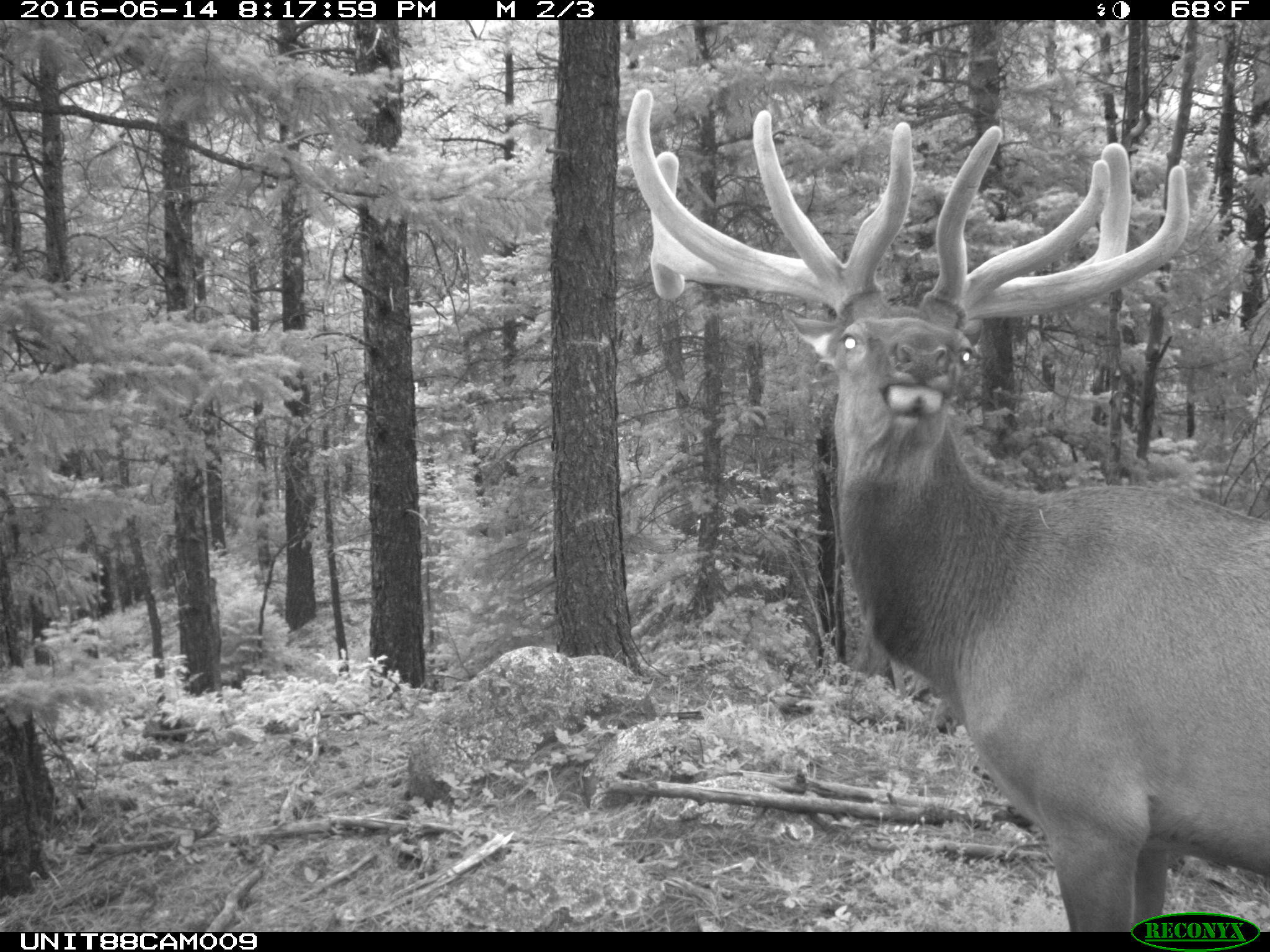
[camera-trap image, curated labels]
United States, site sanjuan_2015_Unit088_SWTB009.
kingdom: Animalia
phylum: Chordata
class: Mammalia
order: Artiodactyla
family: Cervidae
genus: Cervus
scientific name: Cervus elaphus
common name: red deer